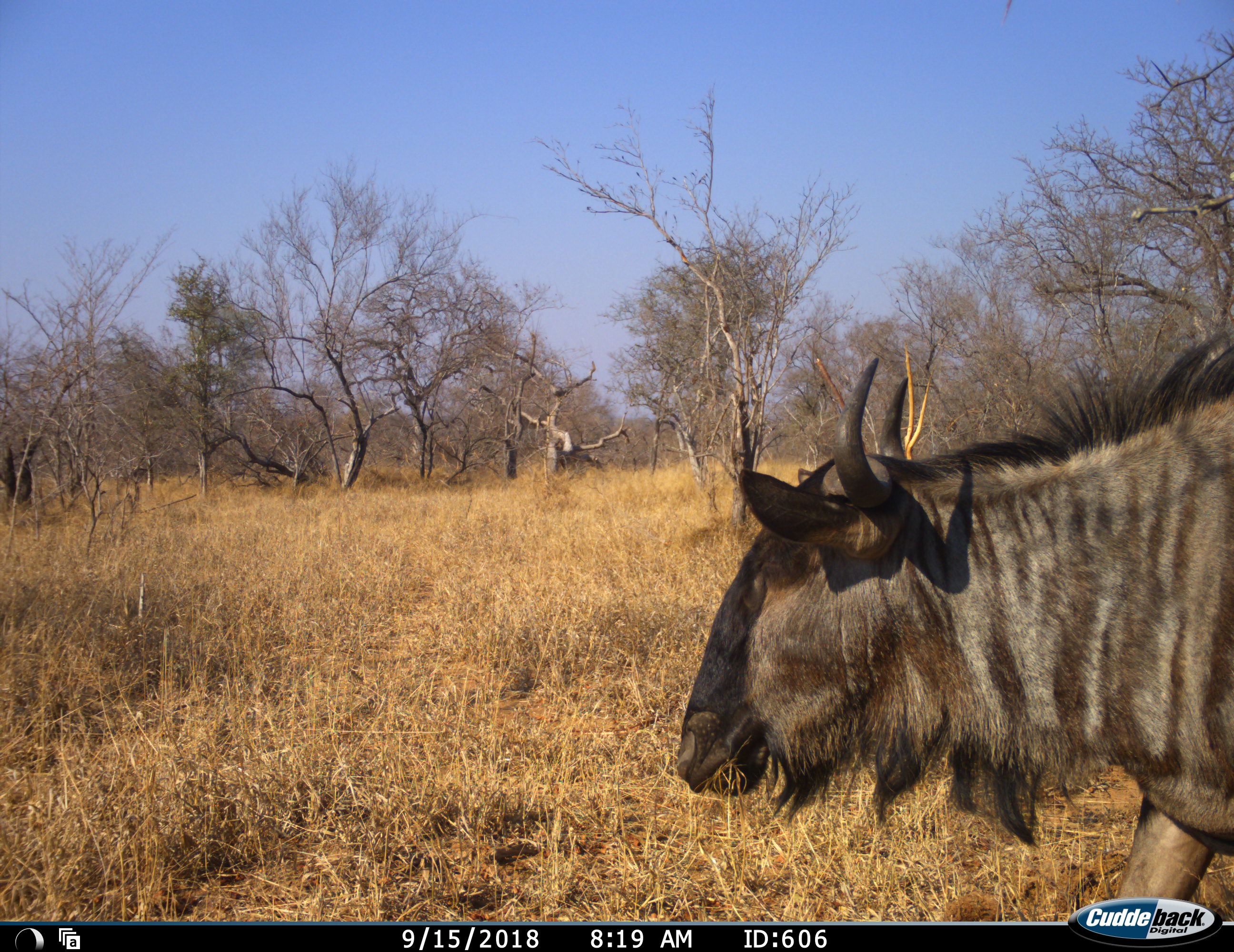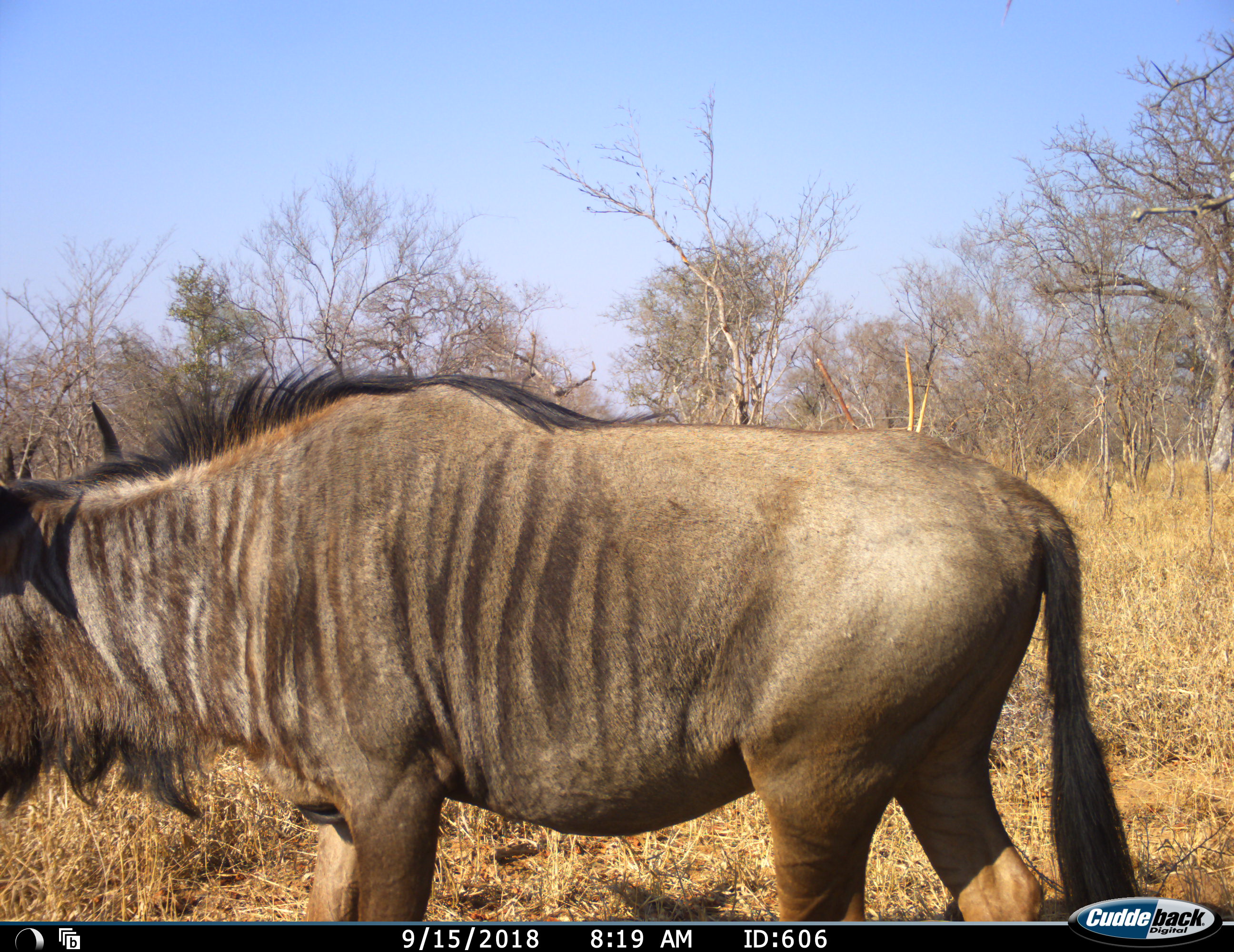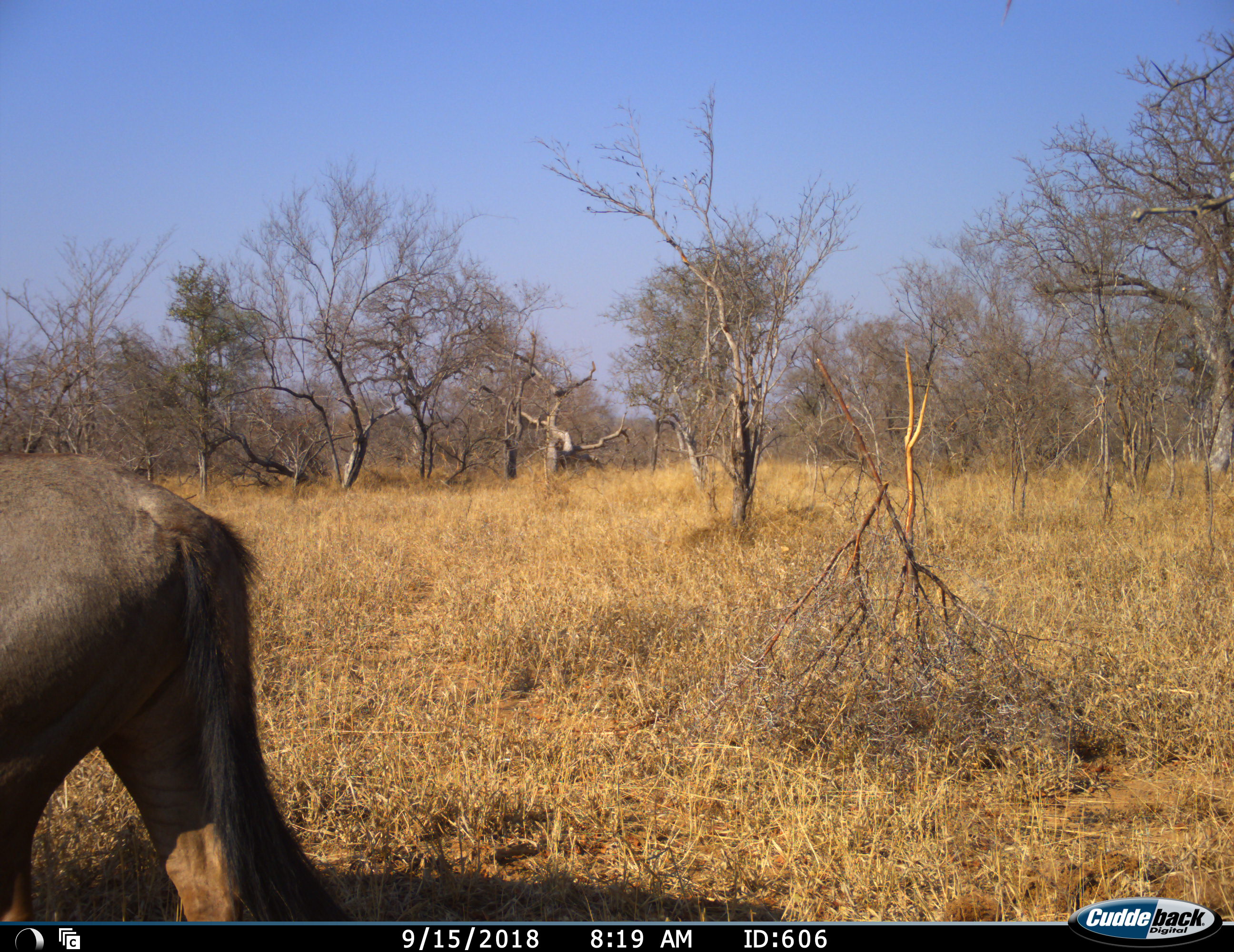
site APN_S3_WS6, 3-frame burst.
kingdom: Animalia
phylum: Chordata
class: Mammalia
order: Artiodactyla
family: Bovidae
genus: Connochaetes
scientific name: Connochaetes taurinus taurinus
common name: blue wildebeest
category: wildebeestblue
Wildebeestblue (blue wildebeest) (Connochaetes taurinus taurinus), count 1. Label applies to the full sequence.